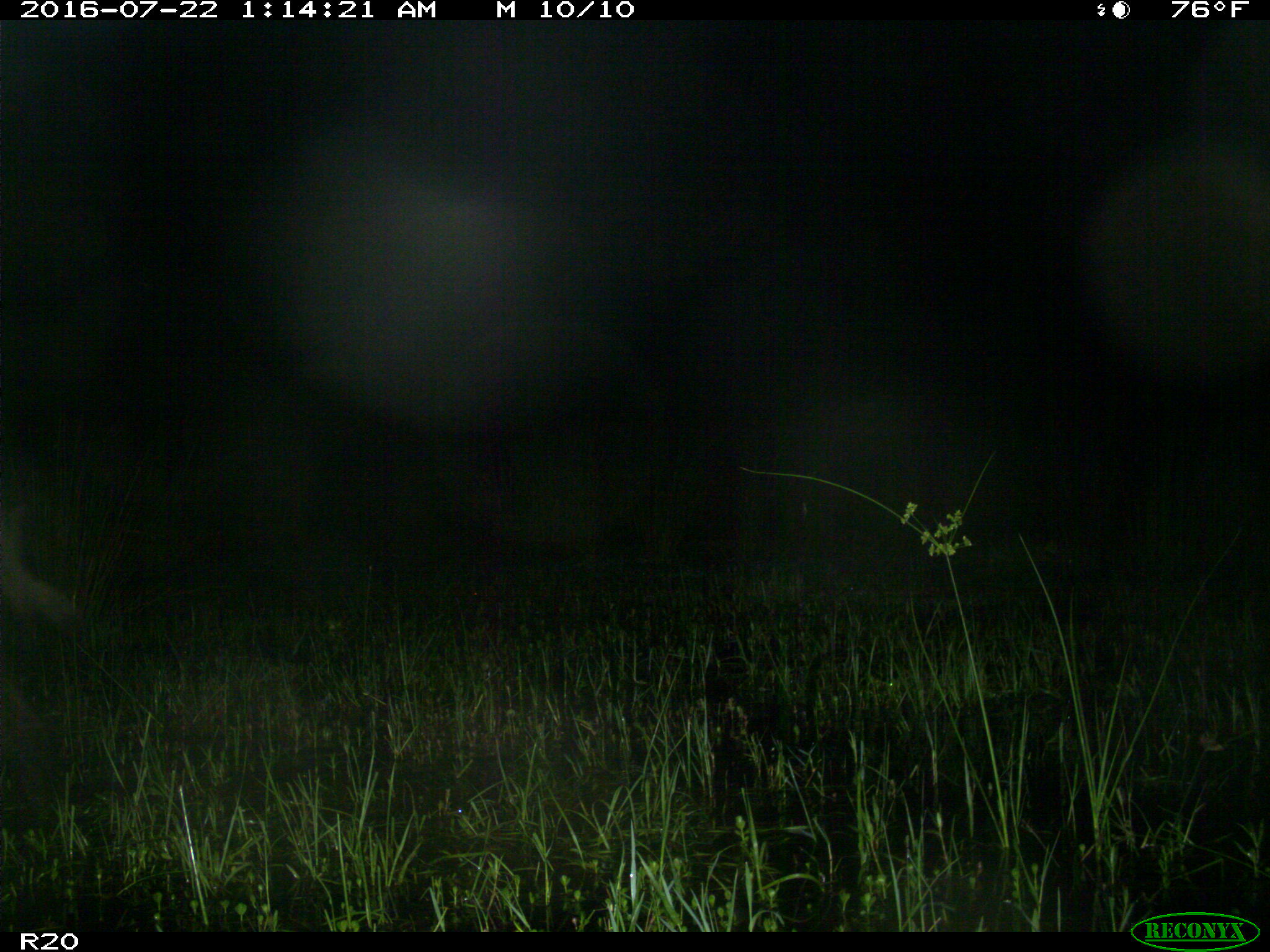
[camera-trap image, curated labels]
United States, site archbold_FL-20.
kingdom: Animalia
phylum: Chordata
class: Mammalia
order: Artiodactyla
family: Suidae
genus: Sus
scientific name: Sus scrofa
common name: wild boar